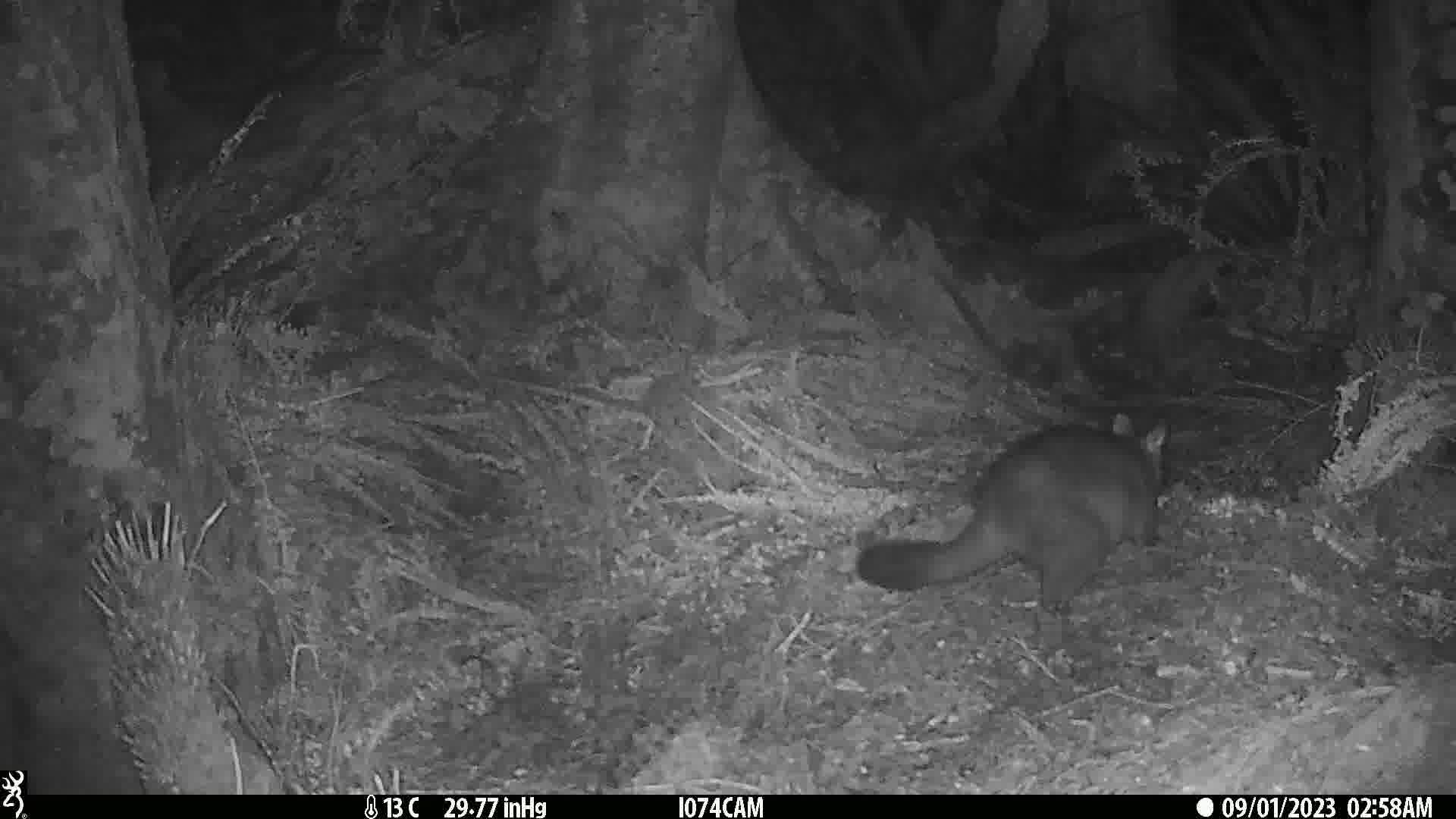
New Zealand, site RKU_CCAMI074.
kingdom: Animalia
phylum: Chordata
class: Mammalia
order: Diprotodontia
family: Phalangeridae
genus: Trichosurus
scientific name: Trichosurus vulpecula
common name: common brushtail possum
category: possum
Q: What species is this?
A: Possum (common brushtail possum) (Trichosurus vulpecula).